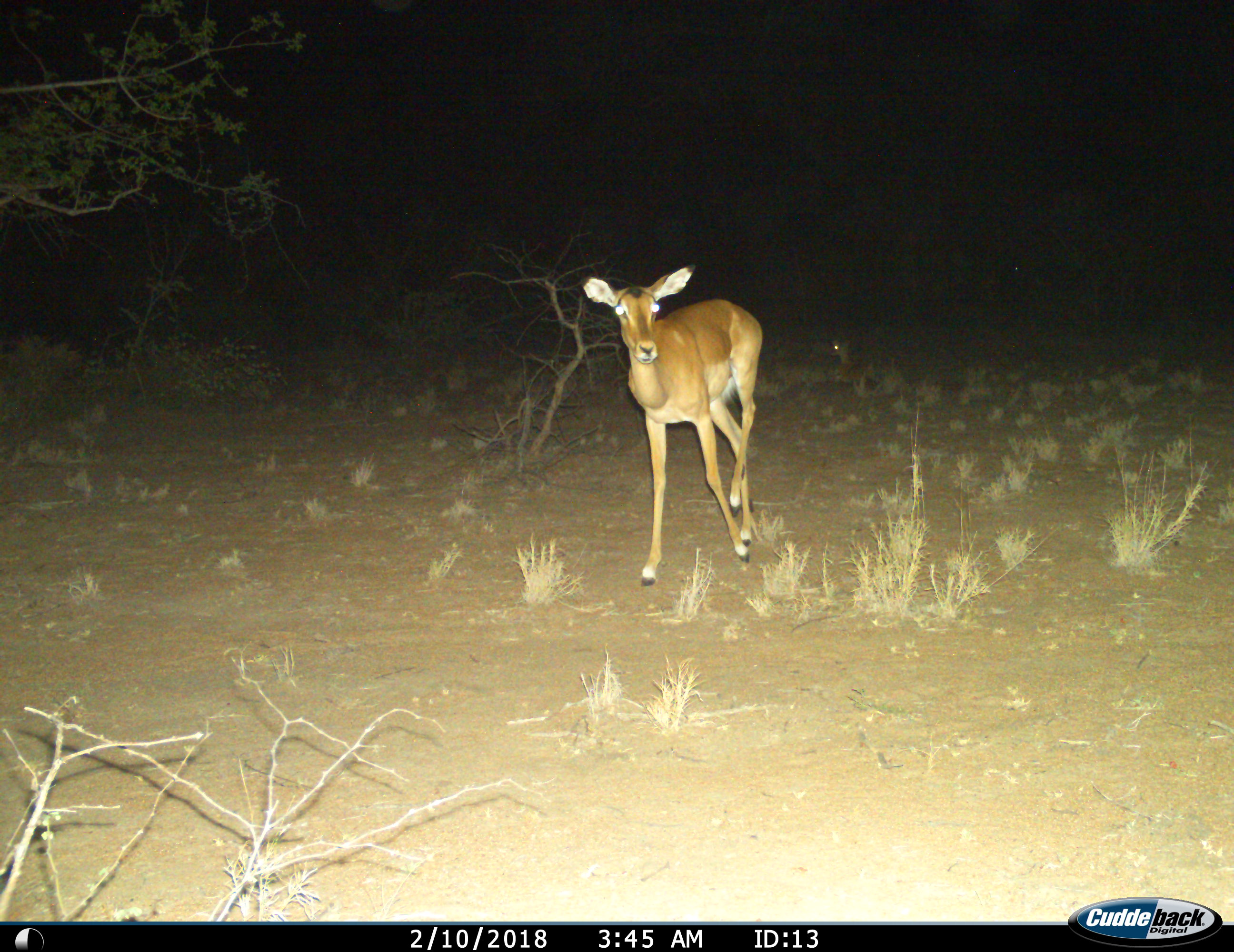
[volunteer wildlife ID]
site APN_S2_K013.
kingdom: Animalia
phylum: Chordata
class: Mammalia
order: Artiodactyla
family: Bovidae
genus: Aepyceros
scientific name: Aepyceros melampus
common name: impala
Impala (Aepyceros melampus), count 2. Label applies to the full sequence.